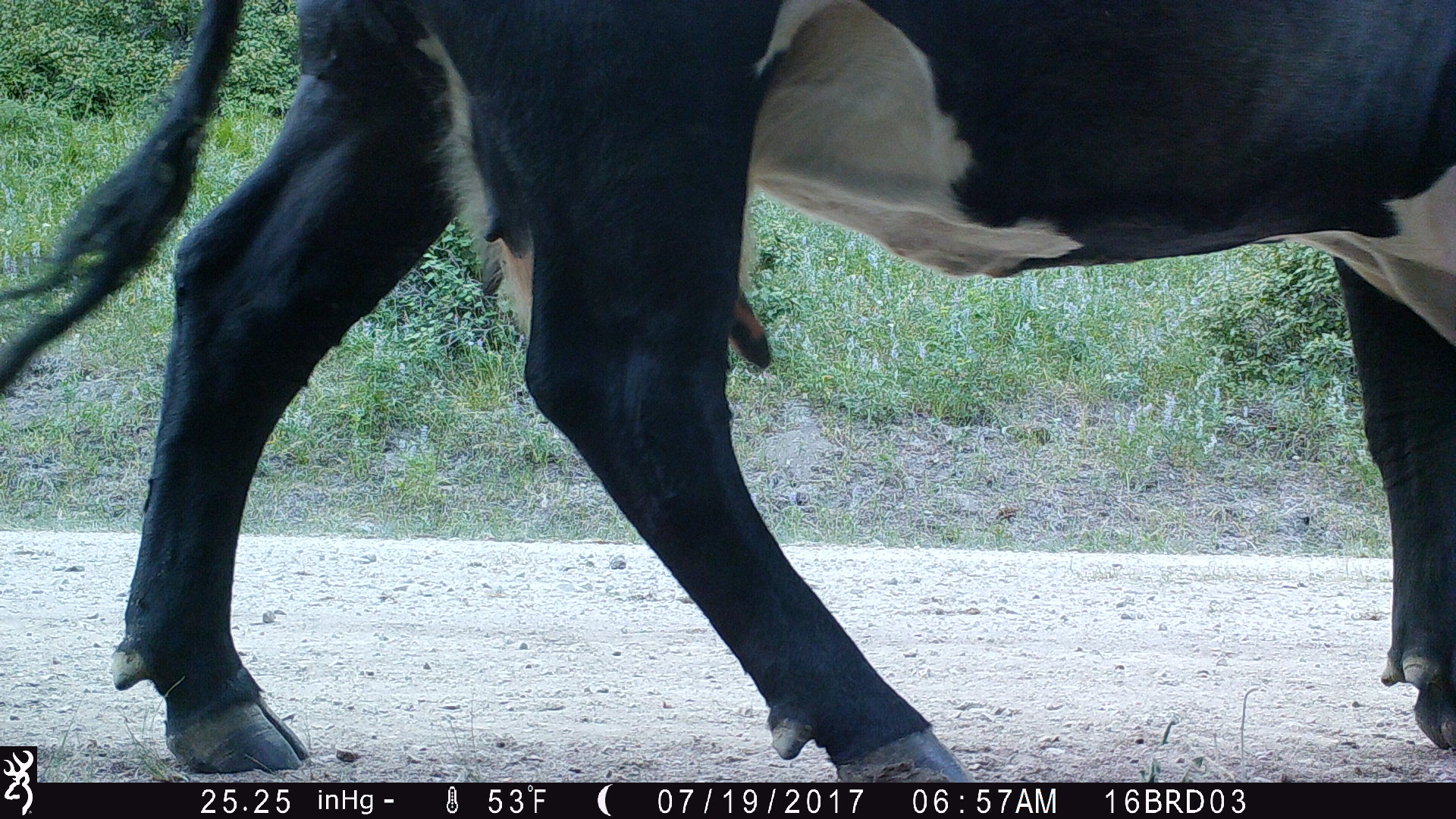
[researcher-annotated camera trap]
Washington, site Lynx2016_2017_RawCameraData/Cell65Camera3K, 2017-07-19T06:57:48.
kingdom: Animalia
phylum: Chordata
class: Mammalia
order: Artiodactyla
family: Bovidae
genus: Bos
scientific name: Bos taurus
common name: domestic cattle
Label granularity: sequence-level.